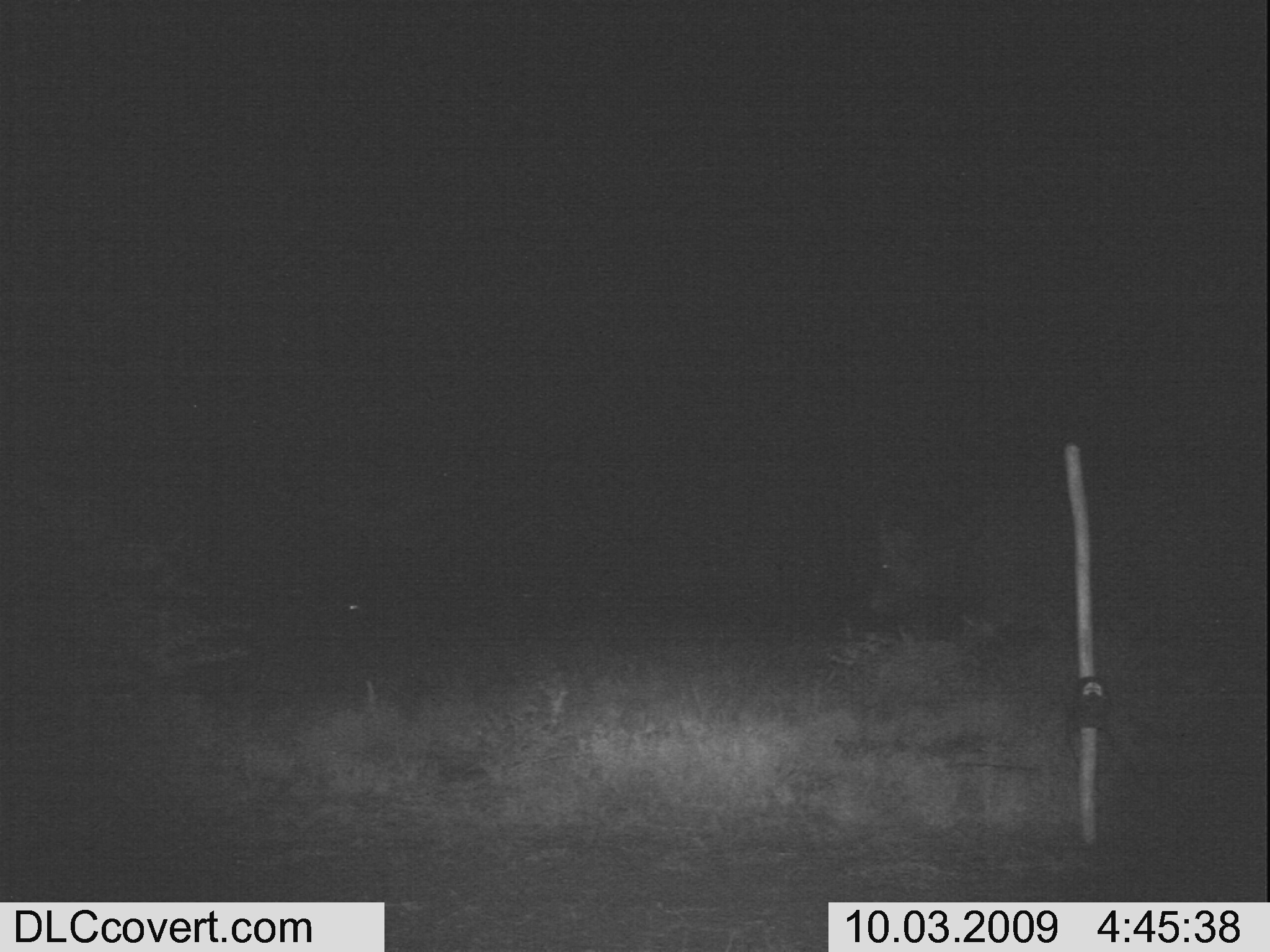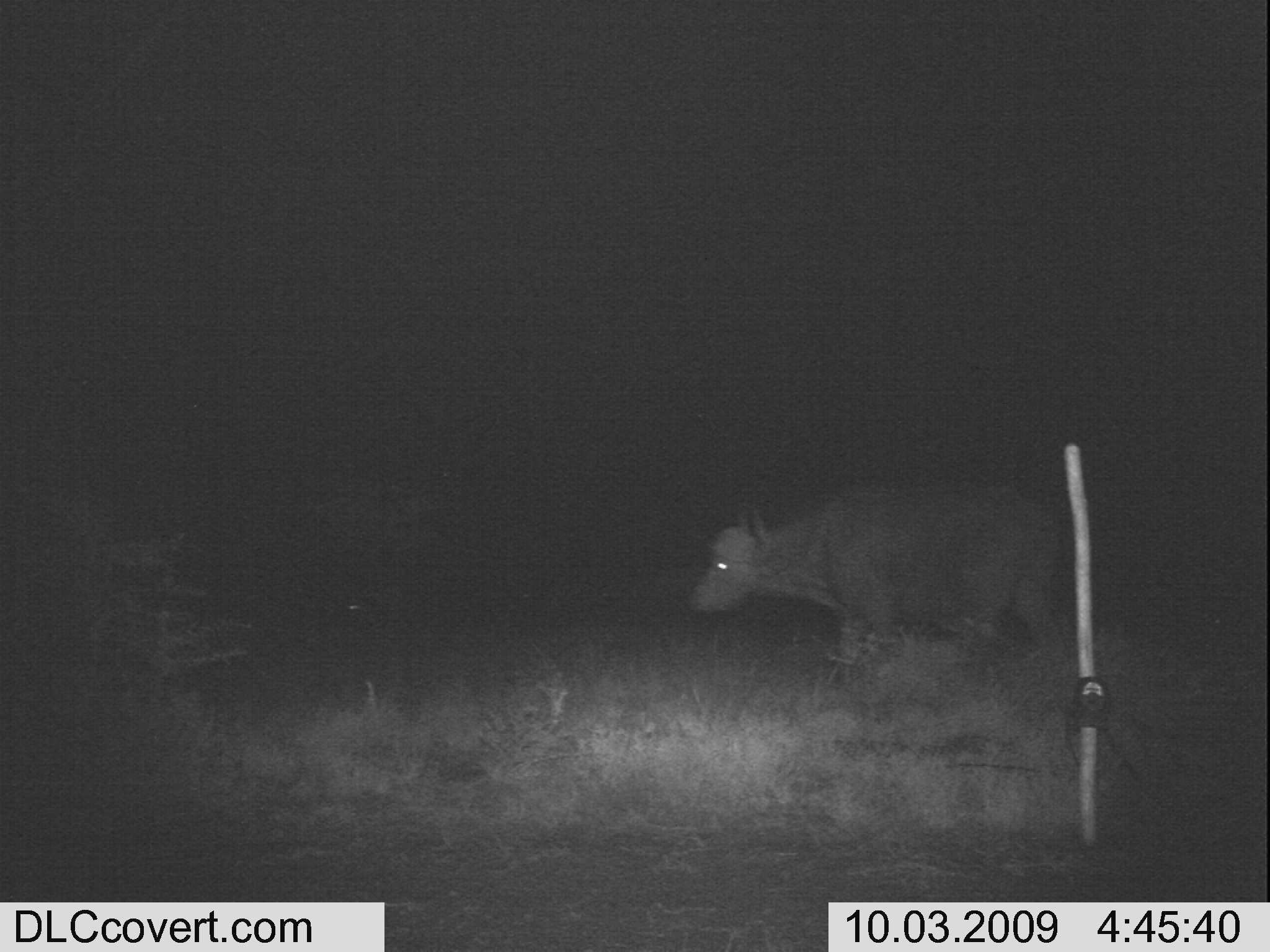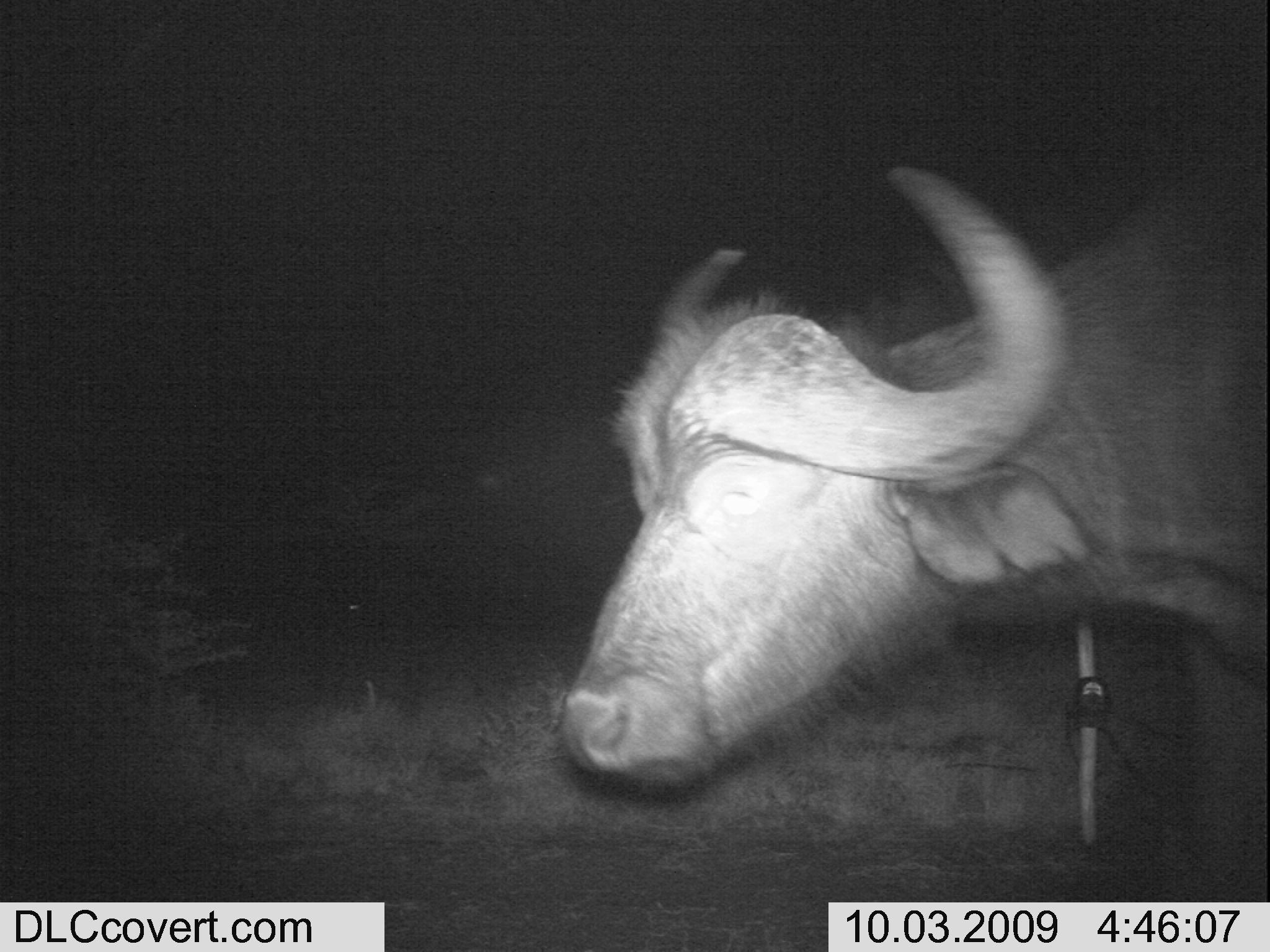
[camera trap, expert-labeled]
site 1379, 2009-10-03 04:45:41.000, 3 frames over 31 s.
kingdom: Animalia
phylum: Chordata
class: Mammalia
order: Artiodactyla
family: Bovidae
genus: Syncerus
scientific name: Syncerus caffer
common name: african buffalo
Syncerus caffer (african buffalo), count 1.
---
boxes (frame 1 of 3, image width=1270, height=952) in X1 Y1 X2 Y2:
syncerus caffer: 866 478 1170 665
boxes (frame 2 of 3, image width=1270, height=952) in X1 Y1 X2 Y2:
syncerus caffer: 687 477 1070 677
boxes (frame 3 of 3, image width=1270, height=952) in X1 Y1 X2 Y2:
syncerus caffer: 556 99 1270 897